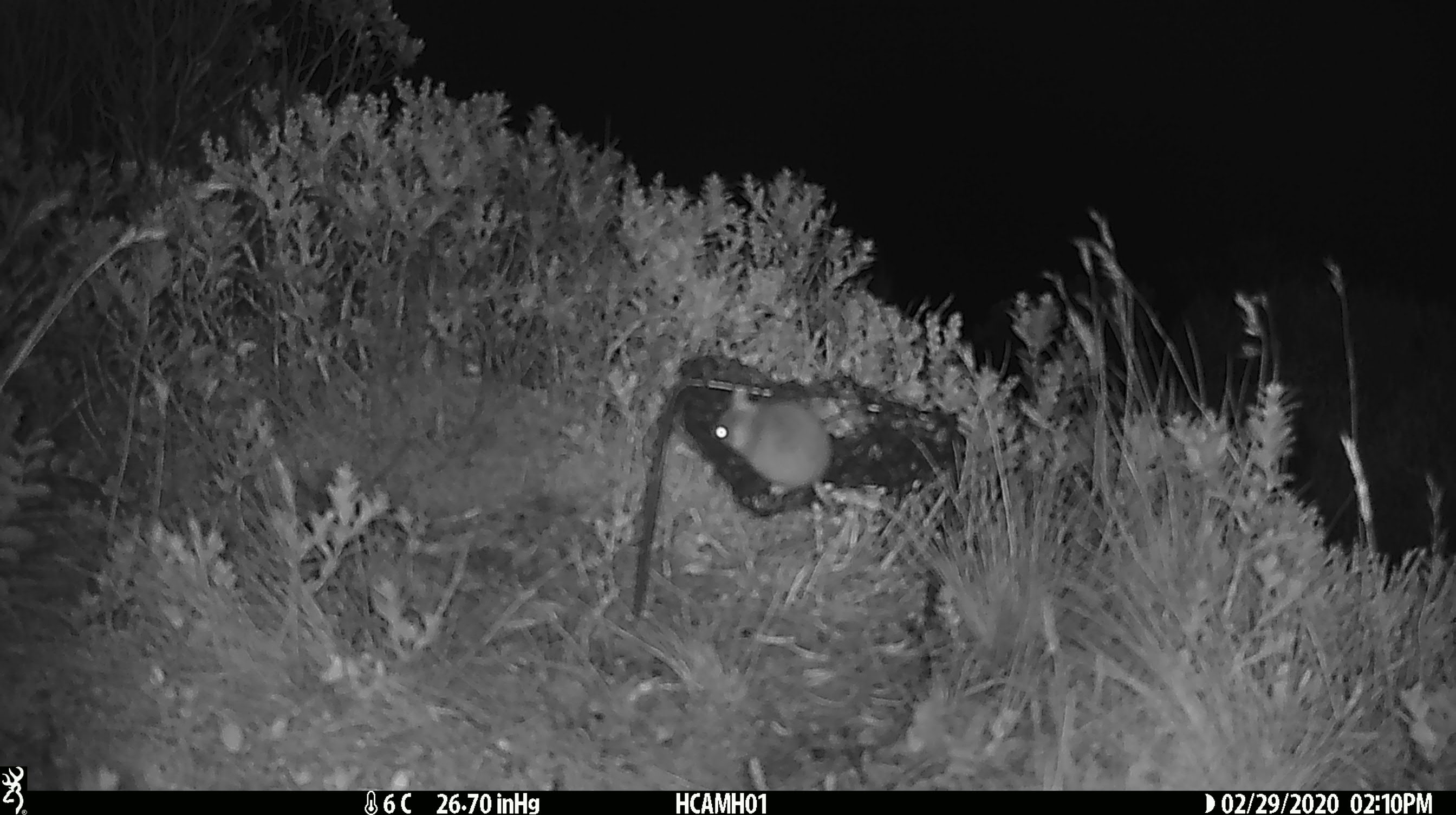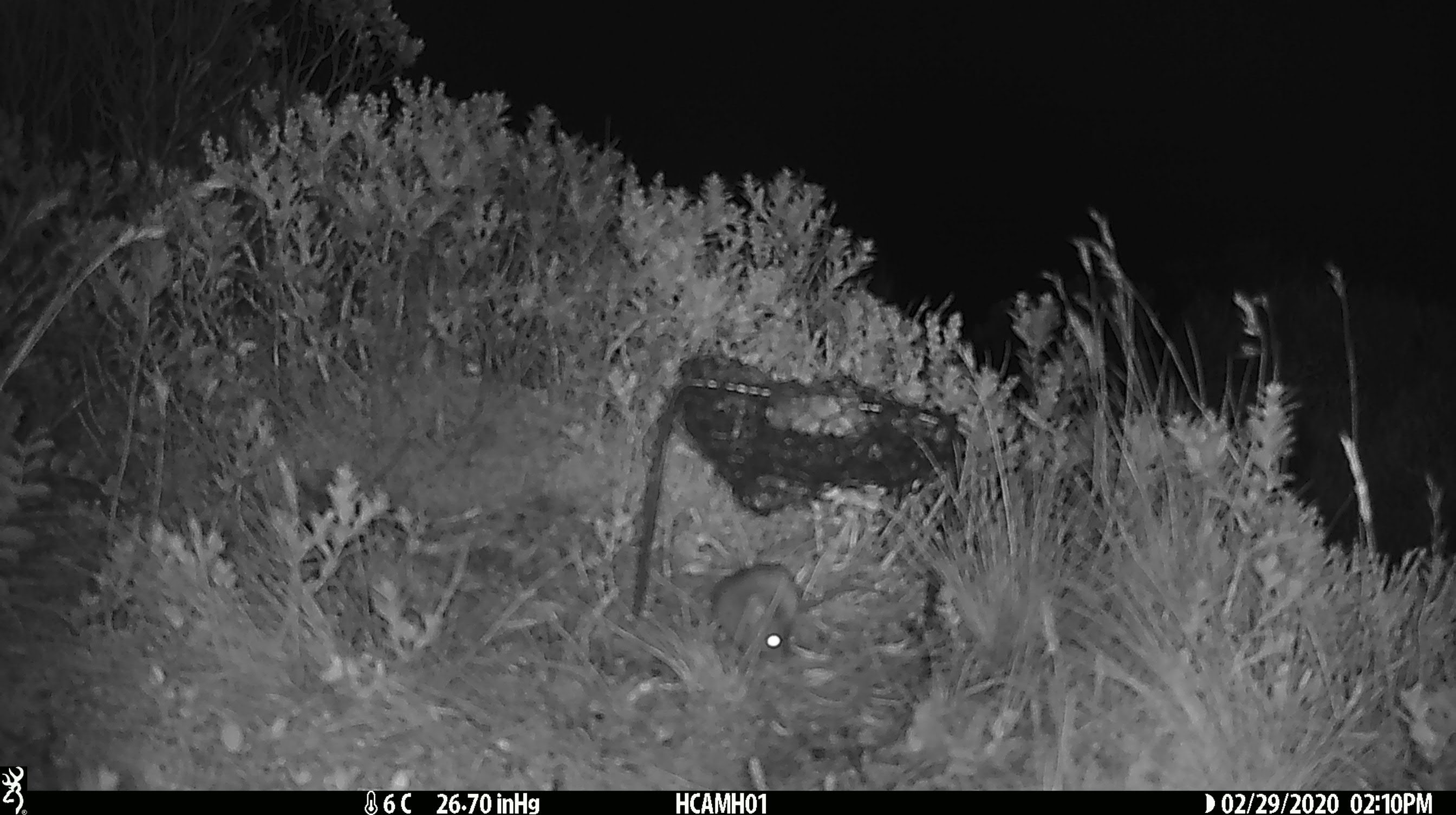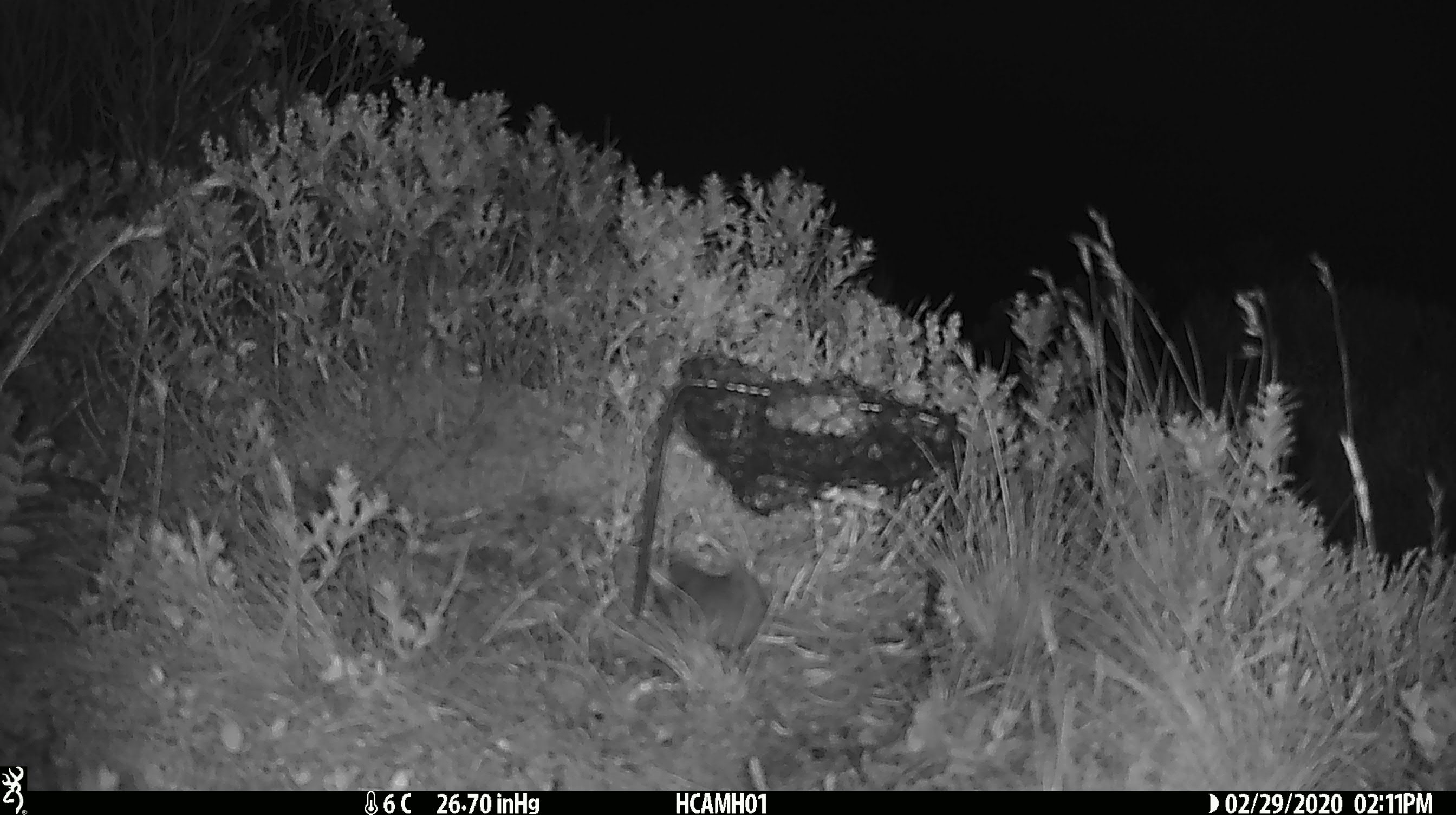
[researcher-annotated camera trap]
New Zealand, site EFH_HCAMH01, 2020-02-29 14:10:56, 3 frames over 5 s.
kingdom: Animalia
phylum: Chordata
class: Mammalia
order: Rodentia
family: Muridae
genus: Mus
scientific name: Mus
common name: mouse